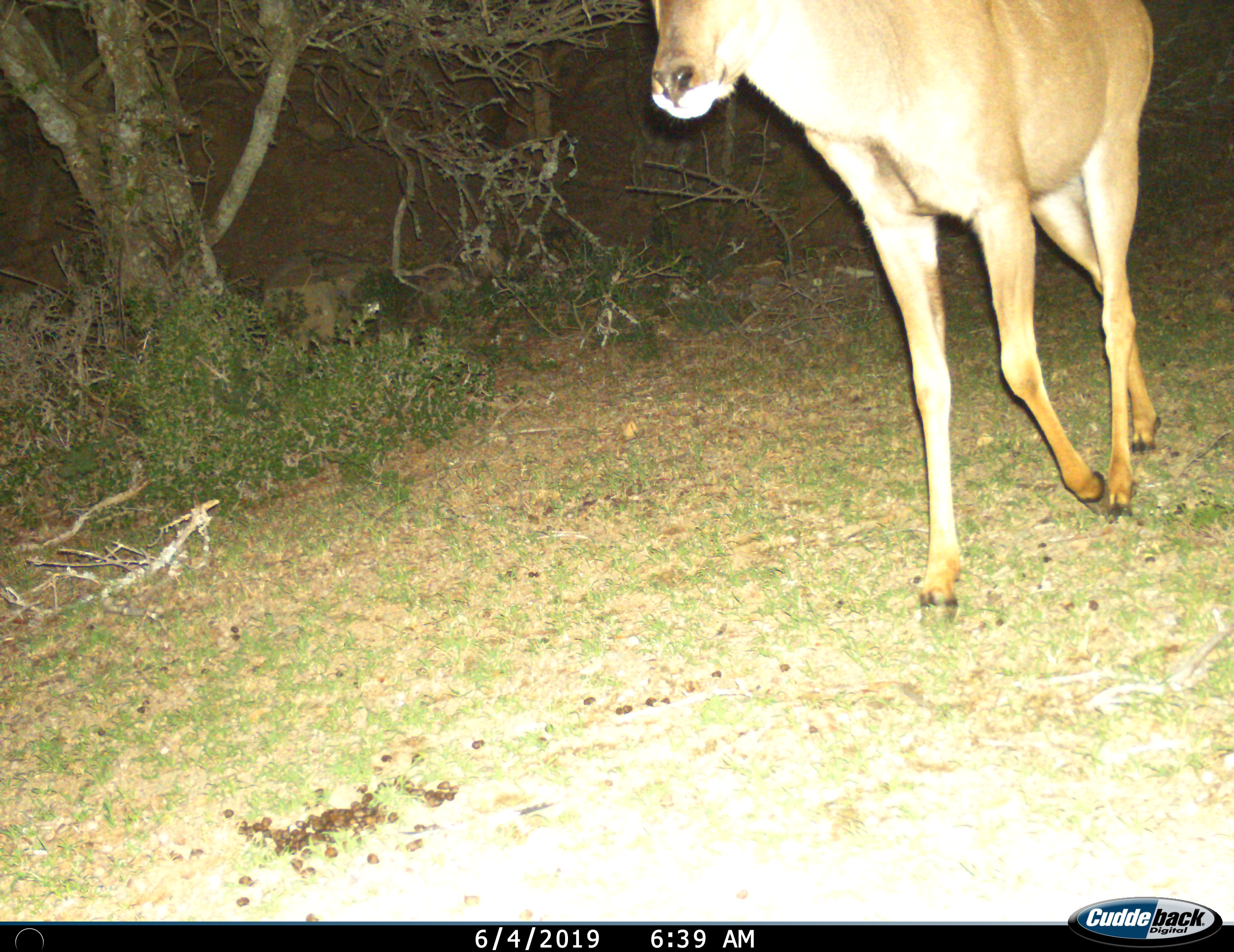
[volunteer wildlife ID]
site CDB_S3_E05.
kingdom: Animalia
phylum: Chordata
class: Mammalia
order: Artiodactyla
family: Bovidae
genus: Tragelaphus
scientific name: Tragelaphus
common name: kudu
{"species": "kudu (Tragelaphus)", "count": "1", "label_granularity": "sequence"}